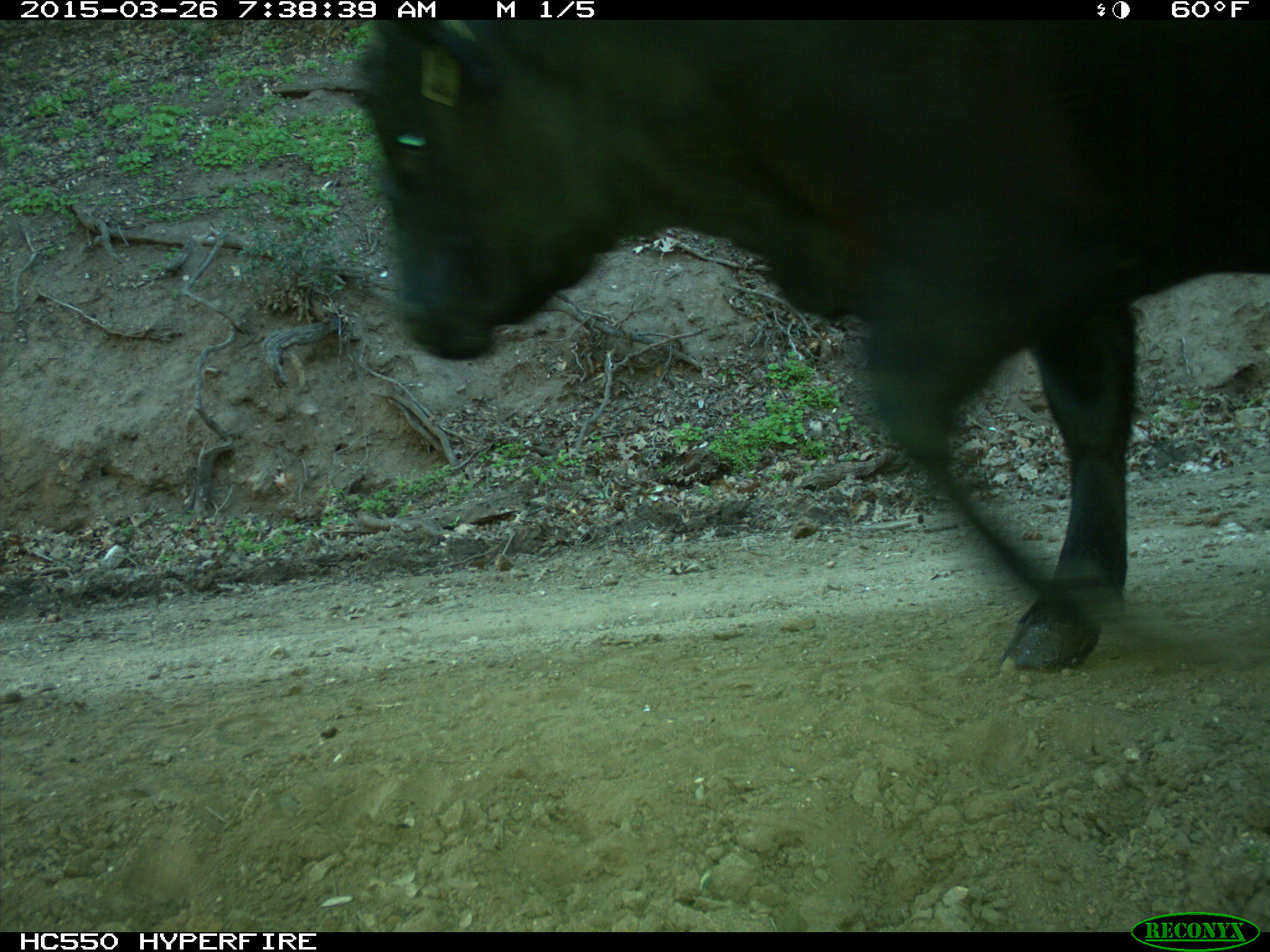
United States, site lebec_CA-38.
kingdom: Animalia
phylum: Chordata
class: Mammalia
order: Artiodactyla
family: Bovidae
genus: Bos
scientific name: Bos taurus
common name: domestic cow